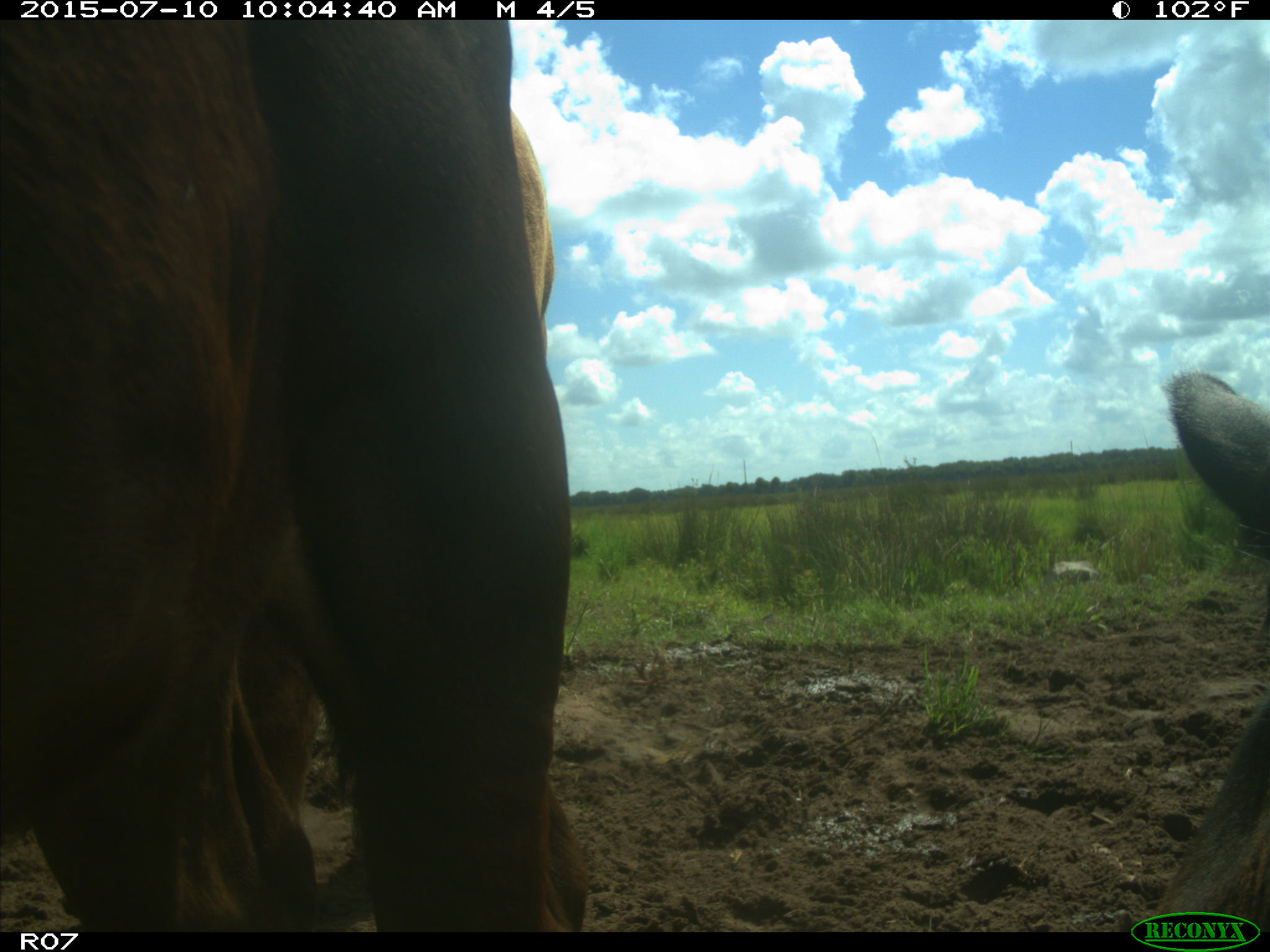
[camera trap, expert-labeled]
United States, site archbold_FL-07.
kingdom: Animalia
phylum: Chordata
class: Mammalia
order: Artiodactyla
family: Bovidae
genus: Bos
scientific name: Bos taurus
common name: domestic cow